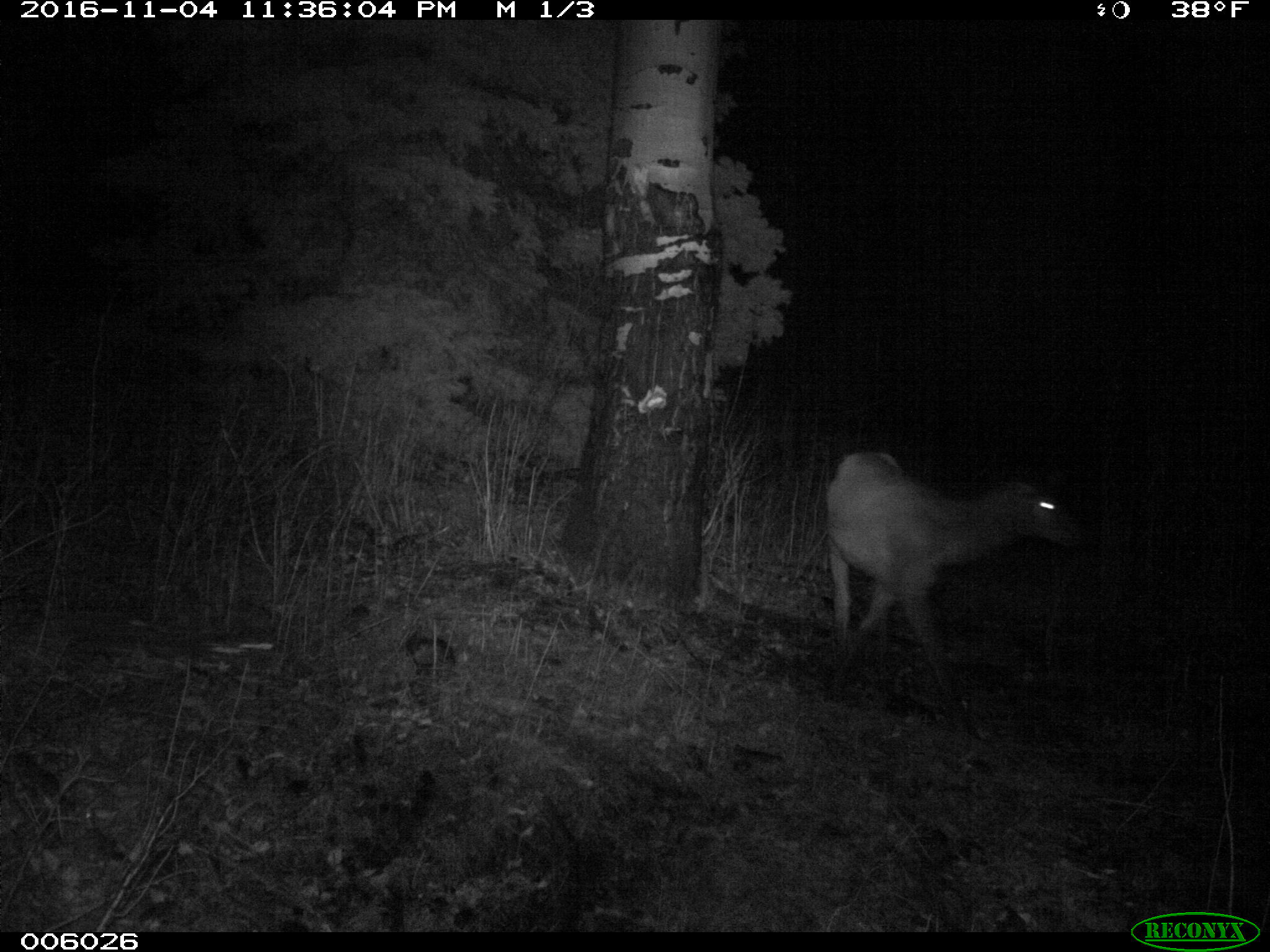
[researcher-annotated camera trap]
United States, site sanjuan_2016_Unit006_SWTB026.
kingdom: Animalia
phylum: Chordata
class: Mammalia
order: Artiodactyla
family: Cervidae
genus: Cervus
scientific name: Cervus elaphus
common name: red deer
Cervus elaphus (red deer).